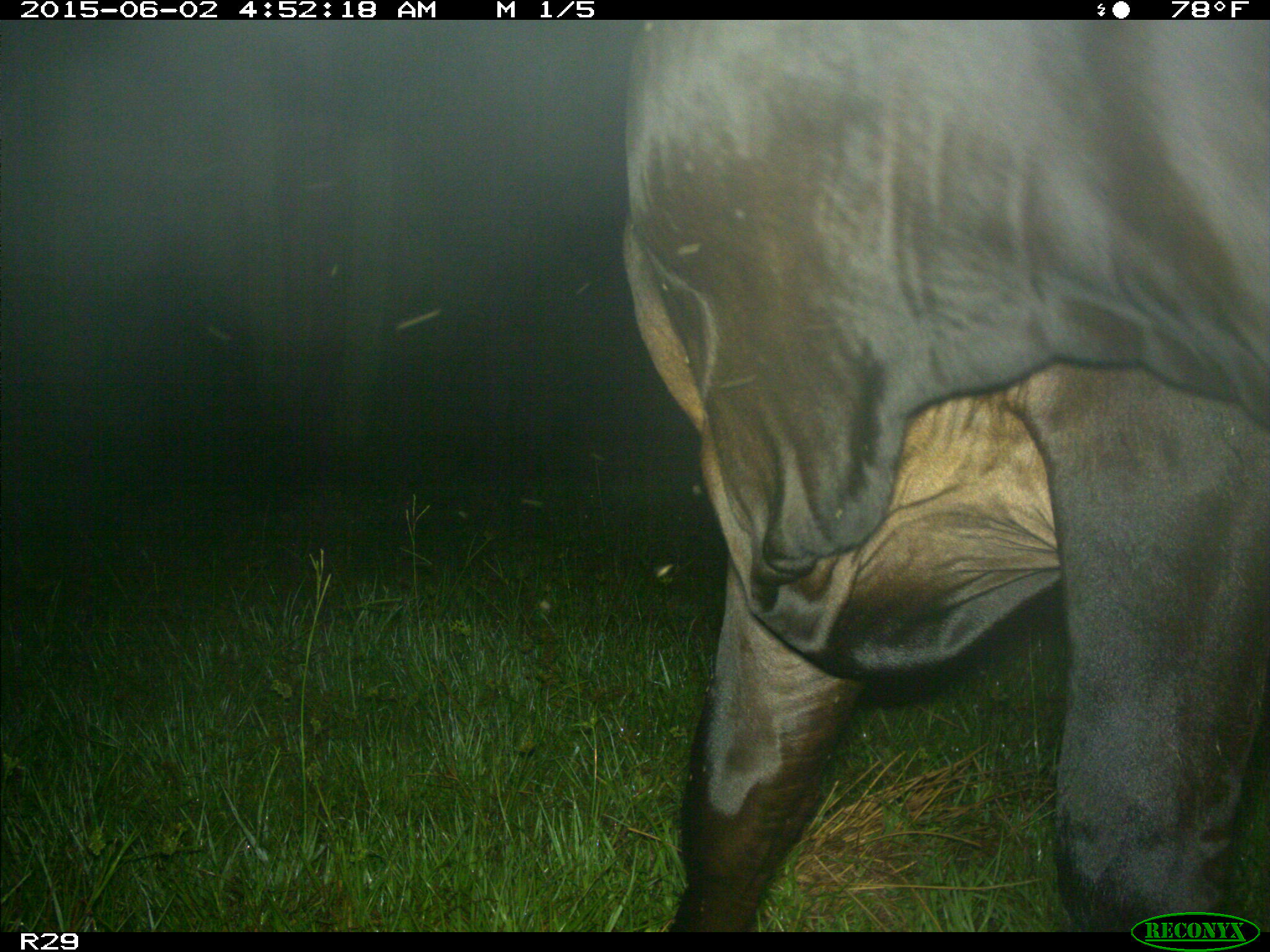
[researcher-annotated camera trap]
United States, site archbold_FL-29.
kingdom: Animalia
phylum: Chordata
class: Mammalia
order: Artiodactyla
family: Bovidae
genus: Bos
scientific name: Bos taurus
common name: domestic cow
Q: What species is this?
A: Bos taurus (domestic cow).